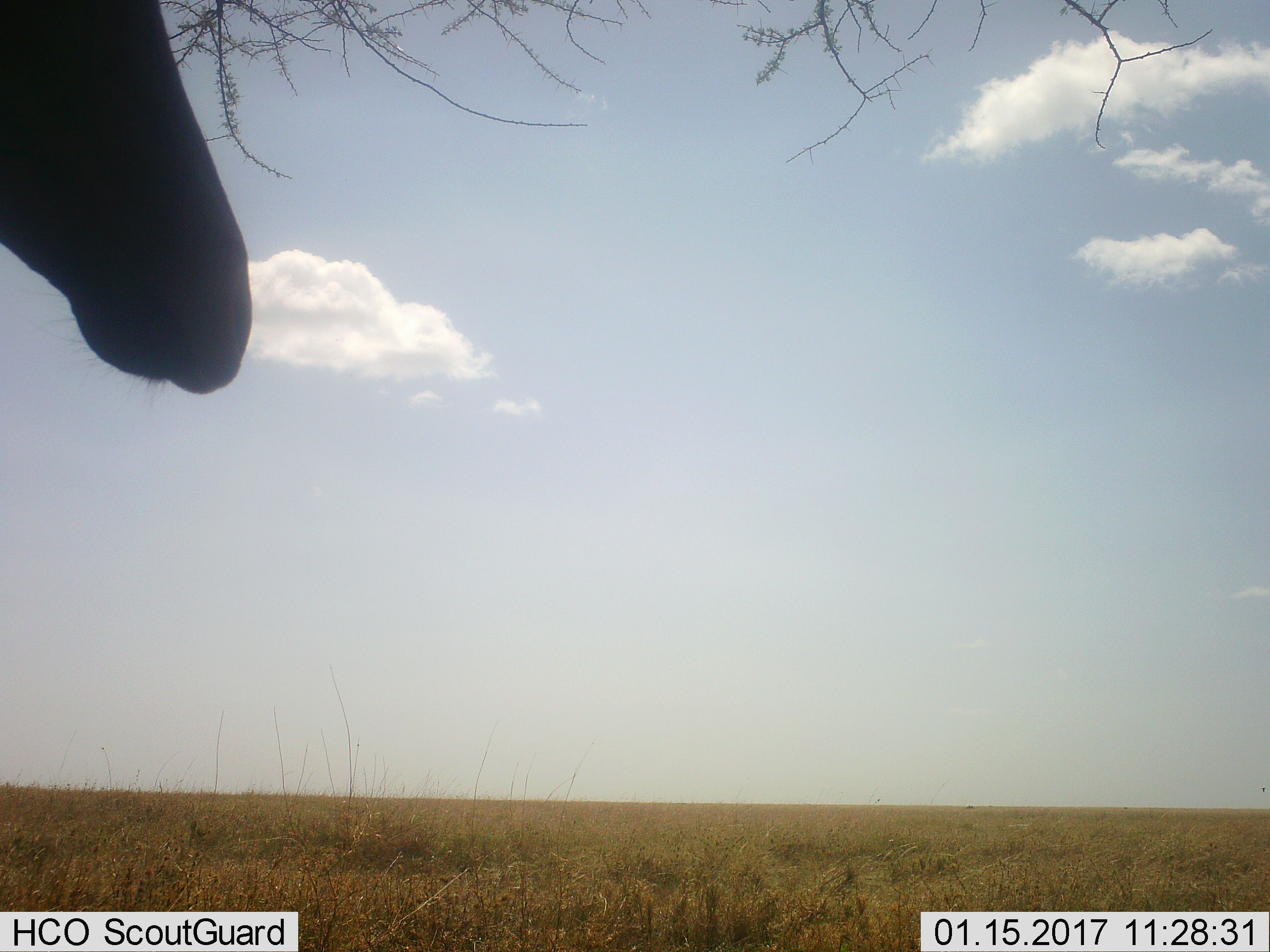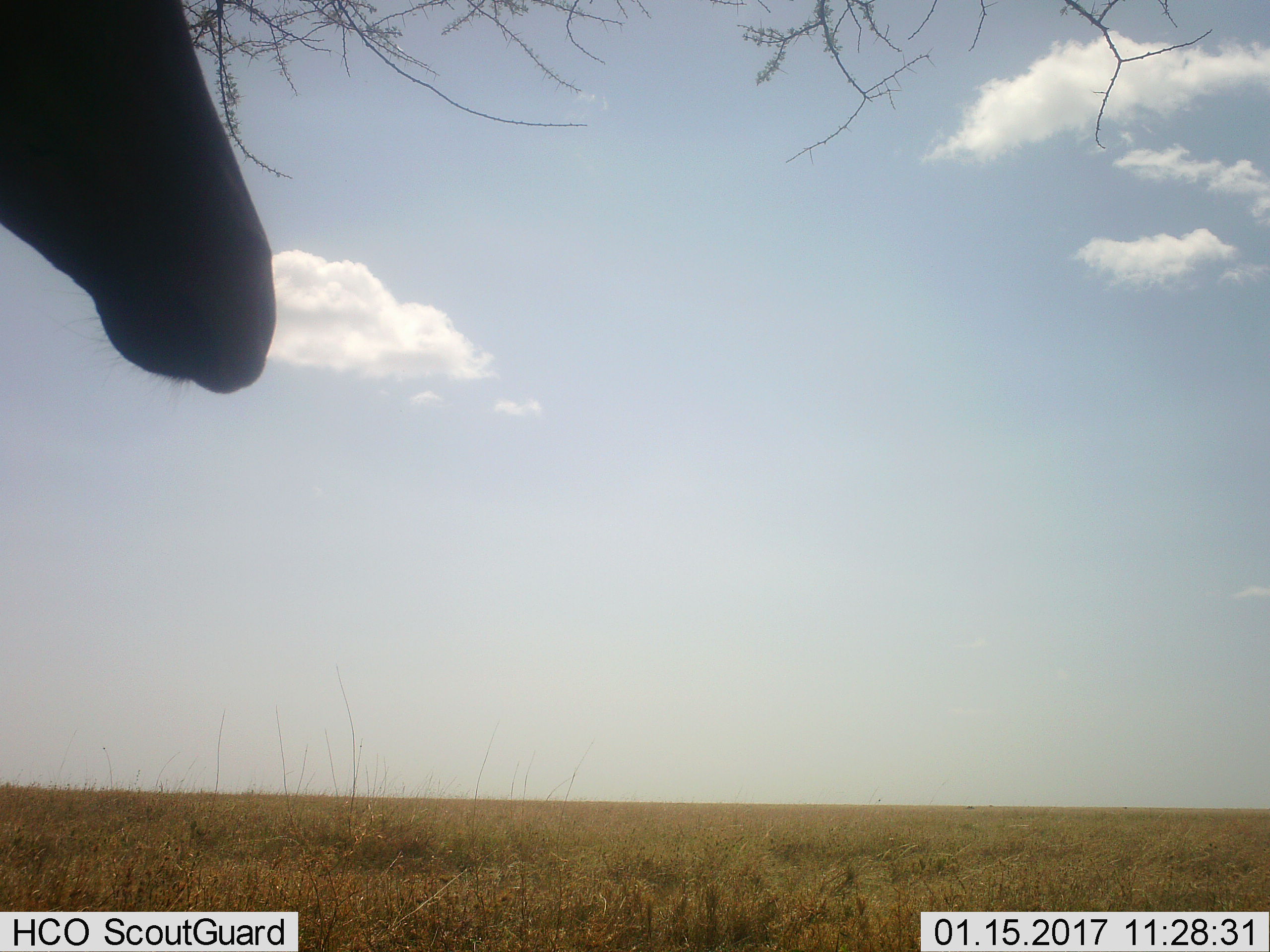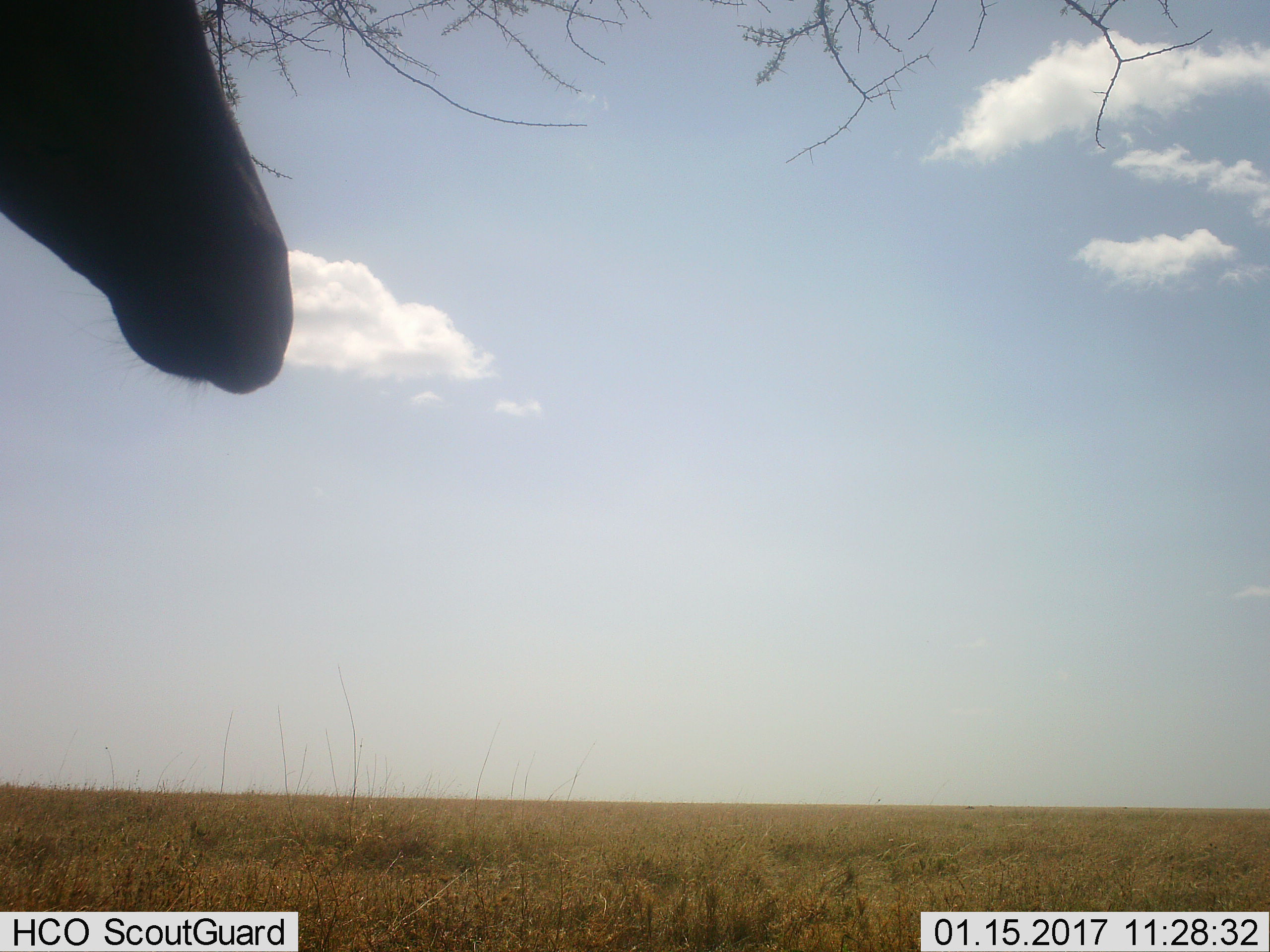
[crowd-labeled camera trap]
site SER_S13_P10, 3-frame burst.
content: unidentified animal